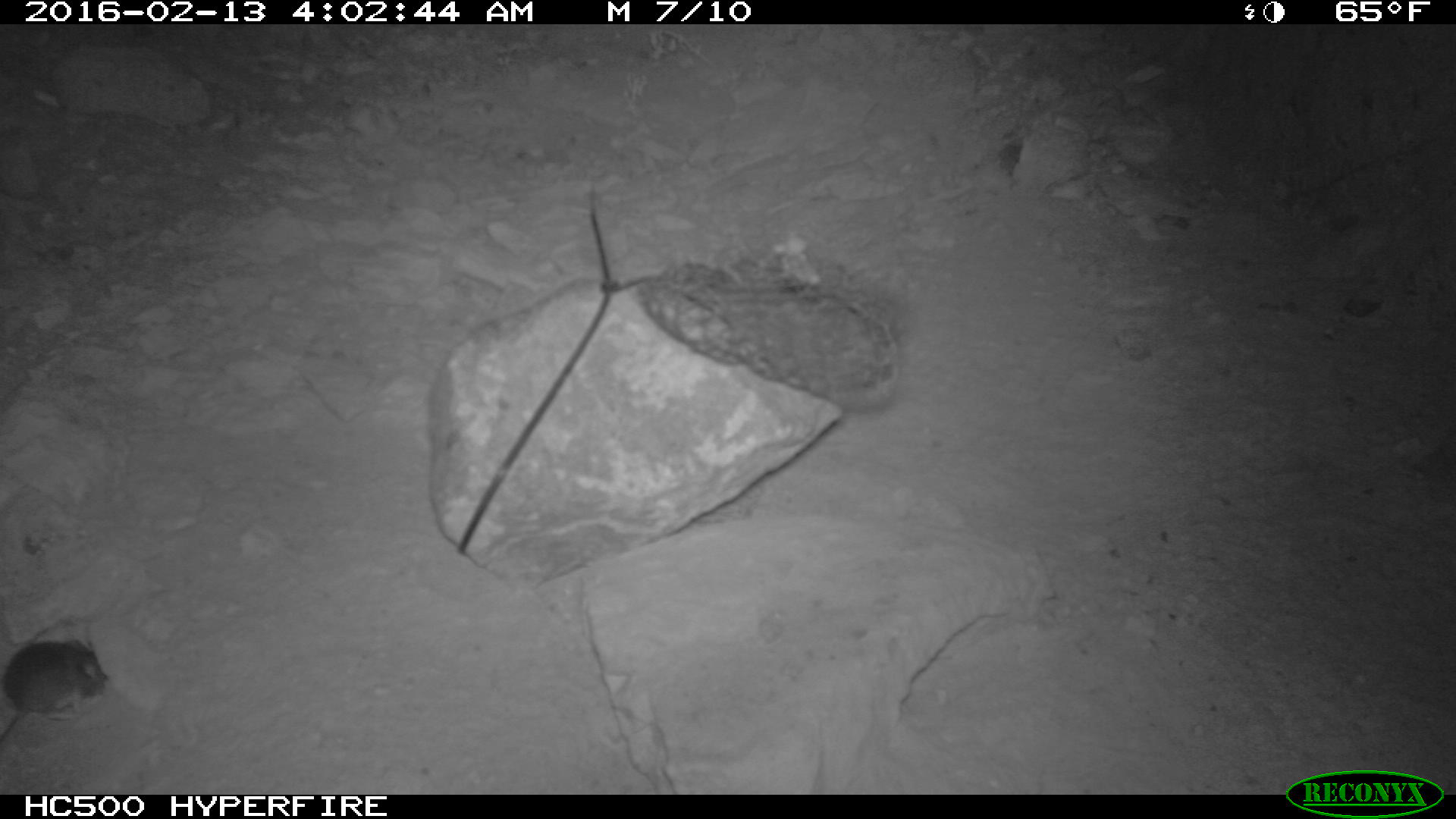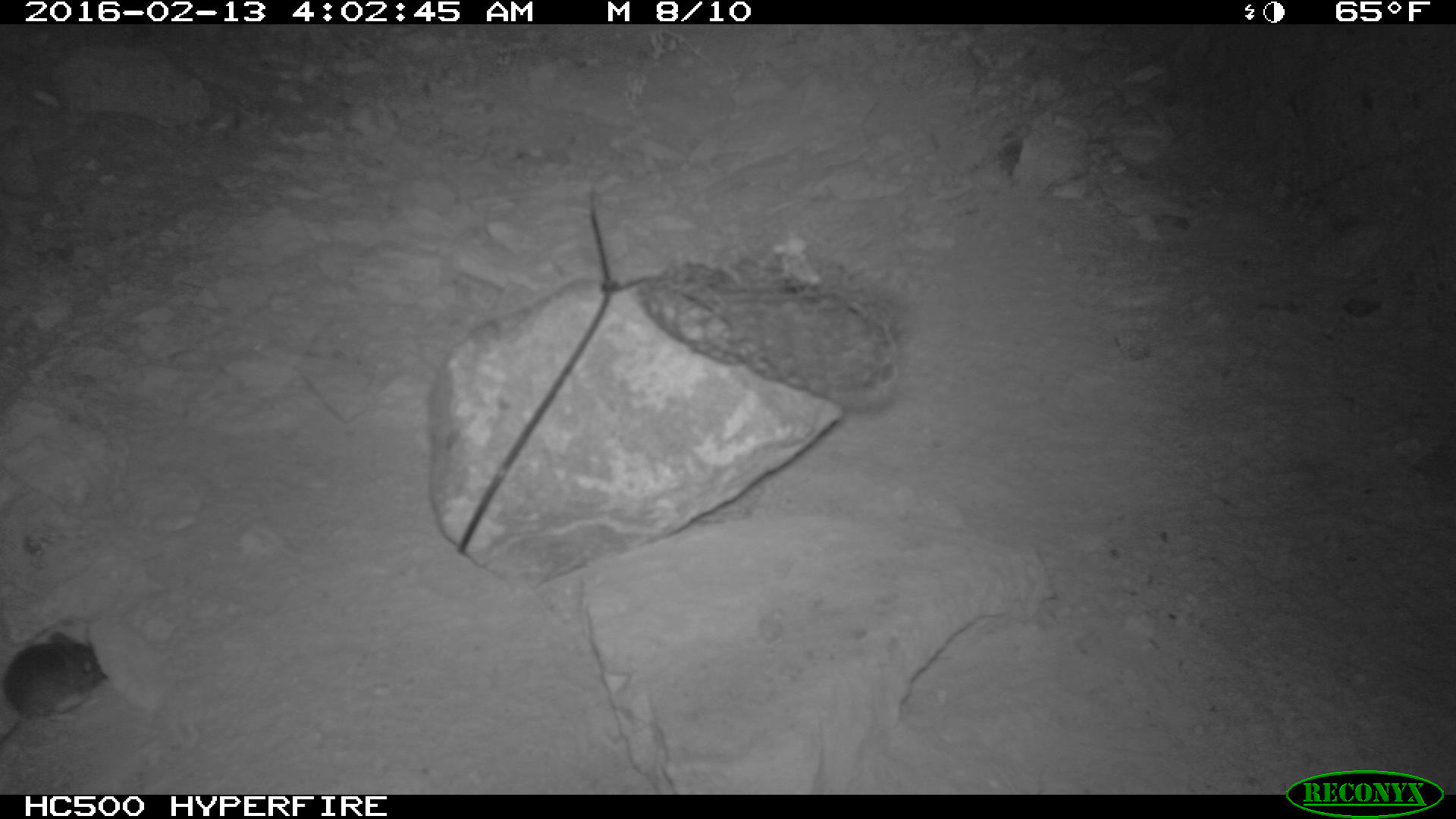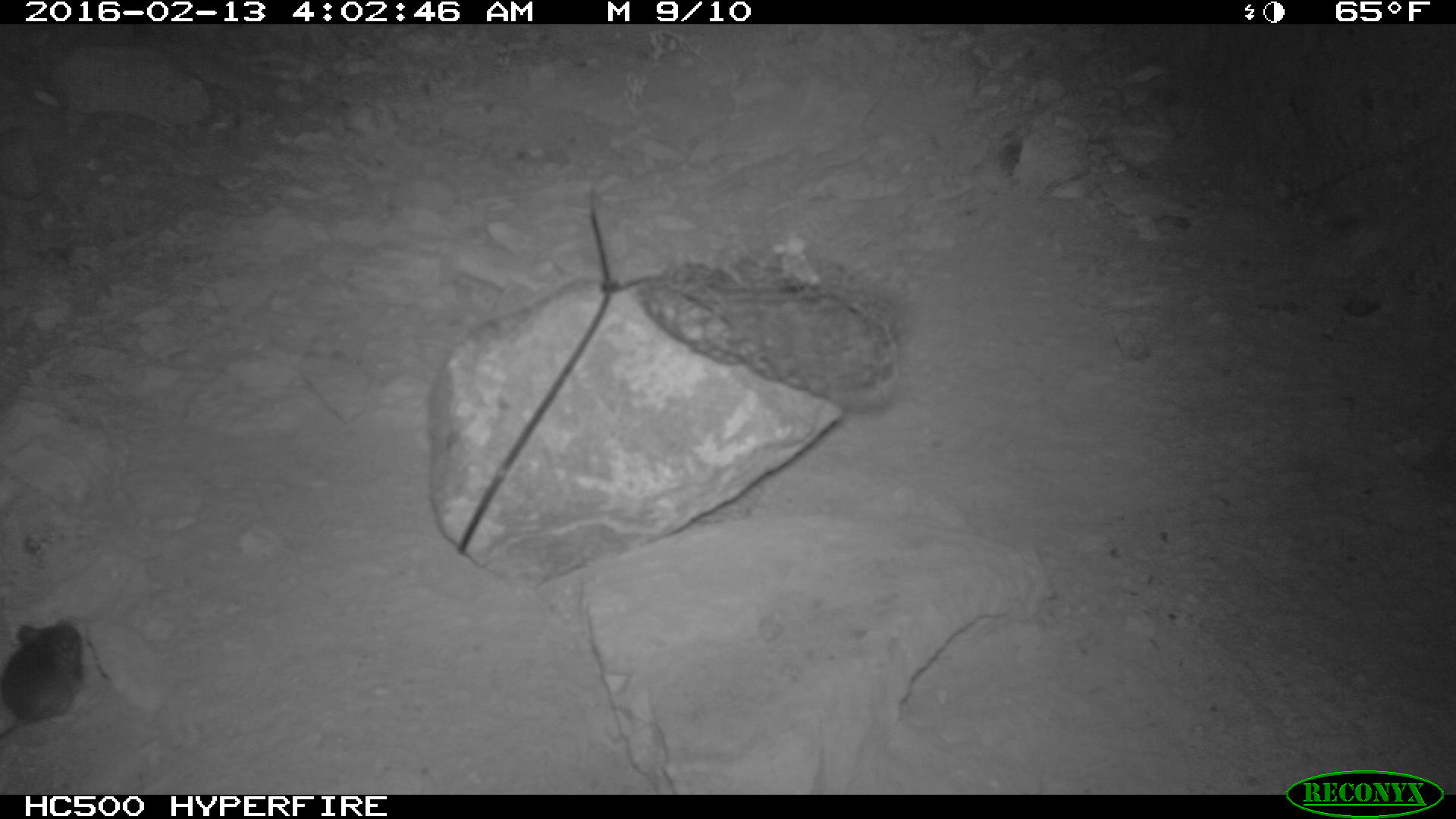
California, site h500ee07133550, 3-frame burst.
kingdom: Animalia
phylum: Chordata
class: Mammalia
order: Rodentia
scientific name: Rodentia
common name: rodent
Rodent (Rodentia).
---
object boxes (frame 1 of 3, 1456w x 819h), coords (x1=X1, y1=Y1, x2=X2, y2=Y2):
rodent: (x1=0, y1=640, x2=108, y2=747)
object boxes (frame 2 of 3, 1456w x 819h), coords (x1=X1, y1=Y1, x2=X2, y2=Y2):
rodent: (x1=0, y1=631, x2=106, y2=743)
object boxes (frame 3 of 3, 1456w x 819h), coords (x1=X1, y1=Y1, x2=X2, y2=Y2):
rodent: (x1=0, y1=623, x2=84, y2=739)